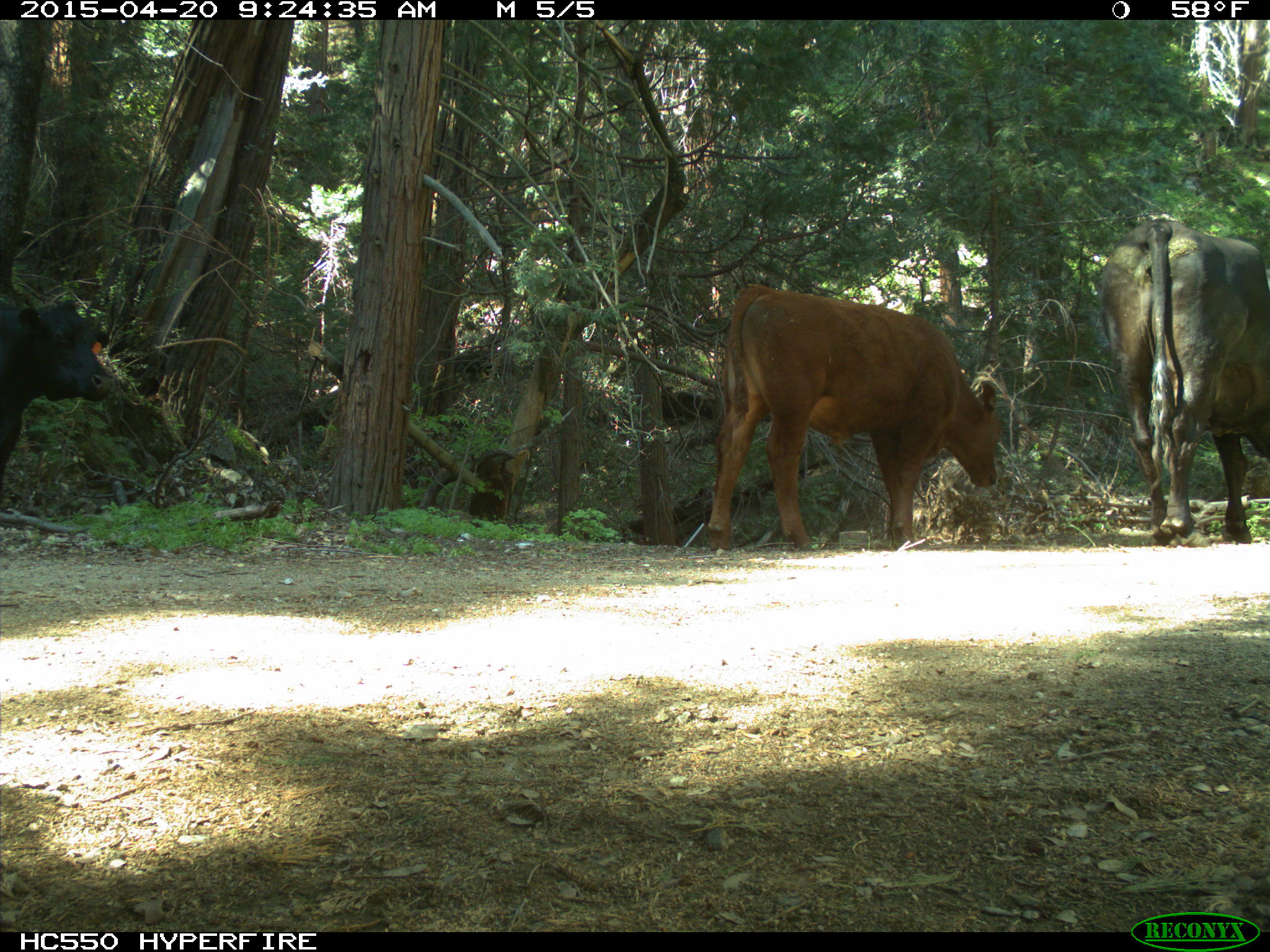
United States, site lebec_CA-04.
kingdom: Animalia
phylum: Chordata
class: Mammalia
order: Artiodactyla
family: Bovidae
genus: Bos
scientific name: Bos taurus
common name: domestic cow